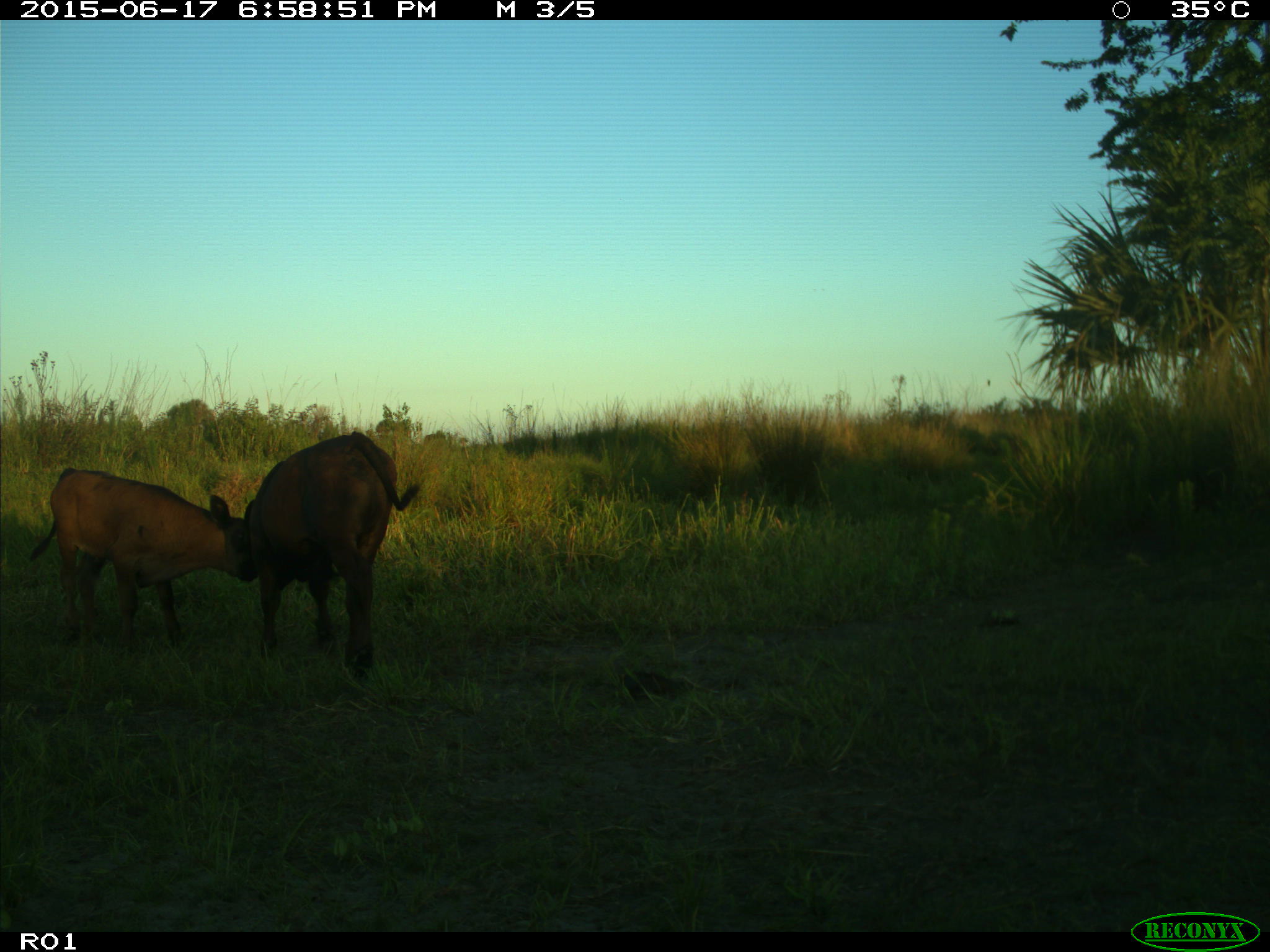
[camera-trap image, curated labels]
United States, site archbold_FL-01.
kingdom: Animalia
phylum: Chordata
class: Mammalia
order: Artiodactyla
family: Bovidae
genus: Bos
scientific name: Bos taurus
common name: domestic cow